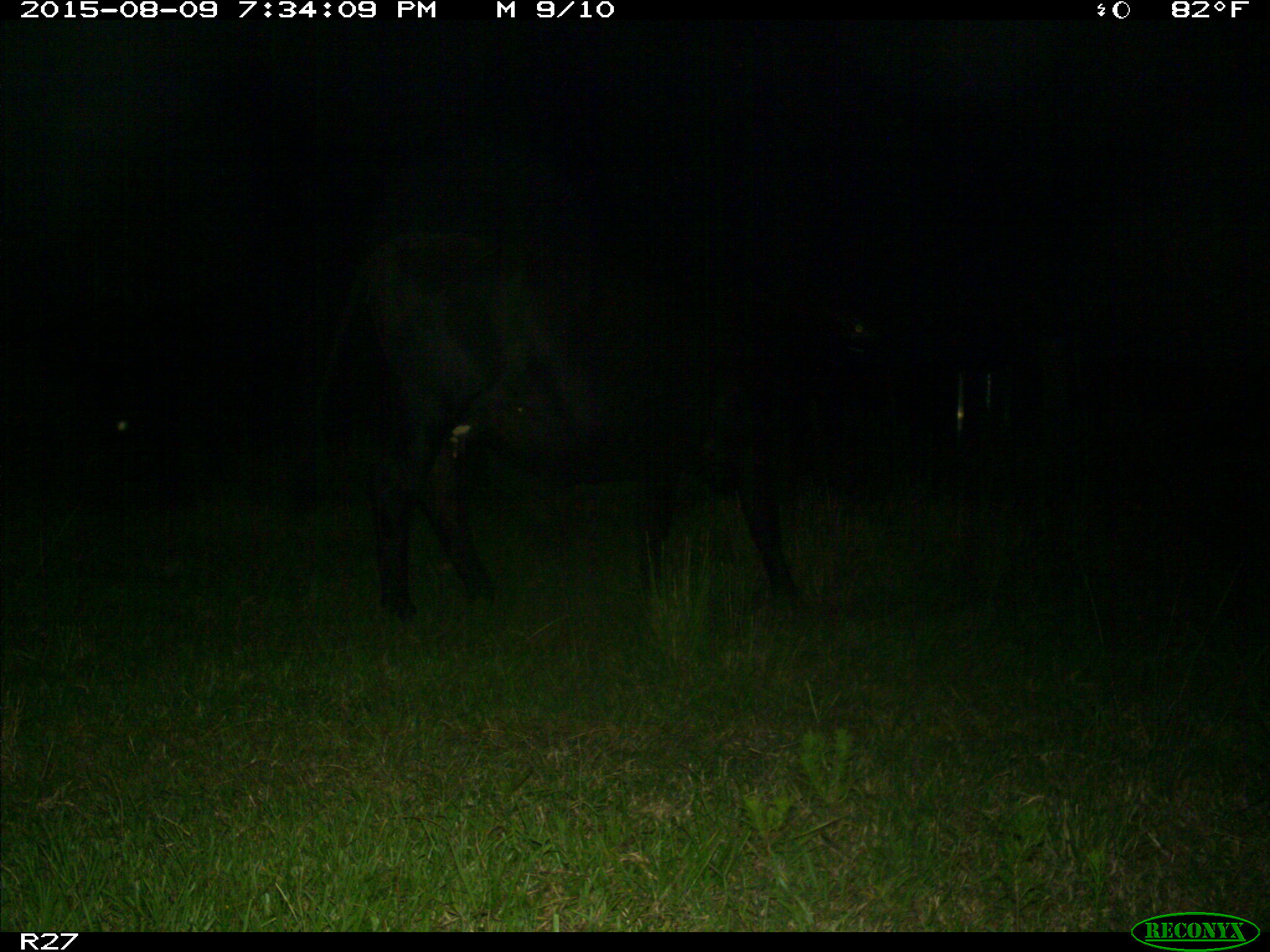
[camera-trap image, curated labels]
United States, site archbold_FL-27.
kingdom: Animalia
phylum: Chordata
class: Mammalia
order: Artiodactyla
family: Bovidae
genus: Bos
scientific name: Bos taurus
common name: domestic cow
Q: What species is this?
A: Bos taurus (domestic cow).